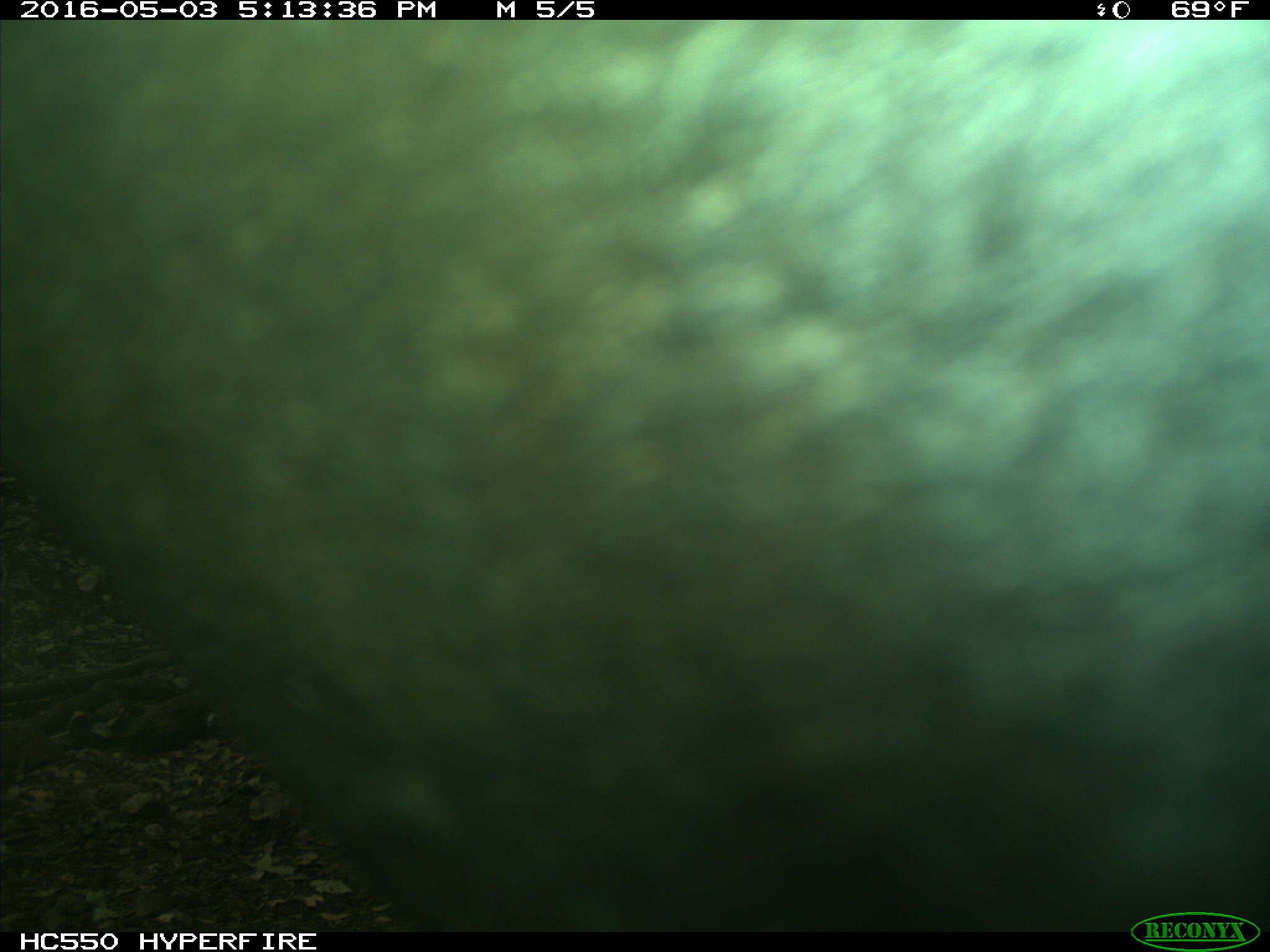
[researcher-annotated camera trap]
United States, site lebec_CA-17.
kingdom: Animalia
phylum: Chordata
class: Mammalia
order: Artiodactyla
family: Bovidae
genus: Bos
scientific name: Bos taurus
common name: domestic cow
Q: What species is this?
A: Bos taurus (domestic cow).